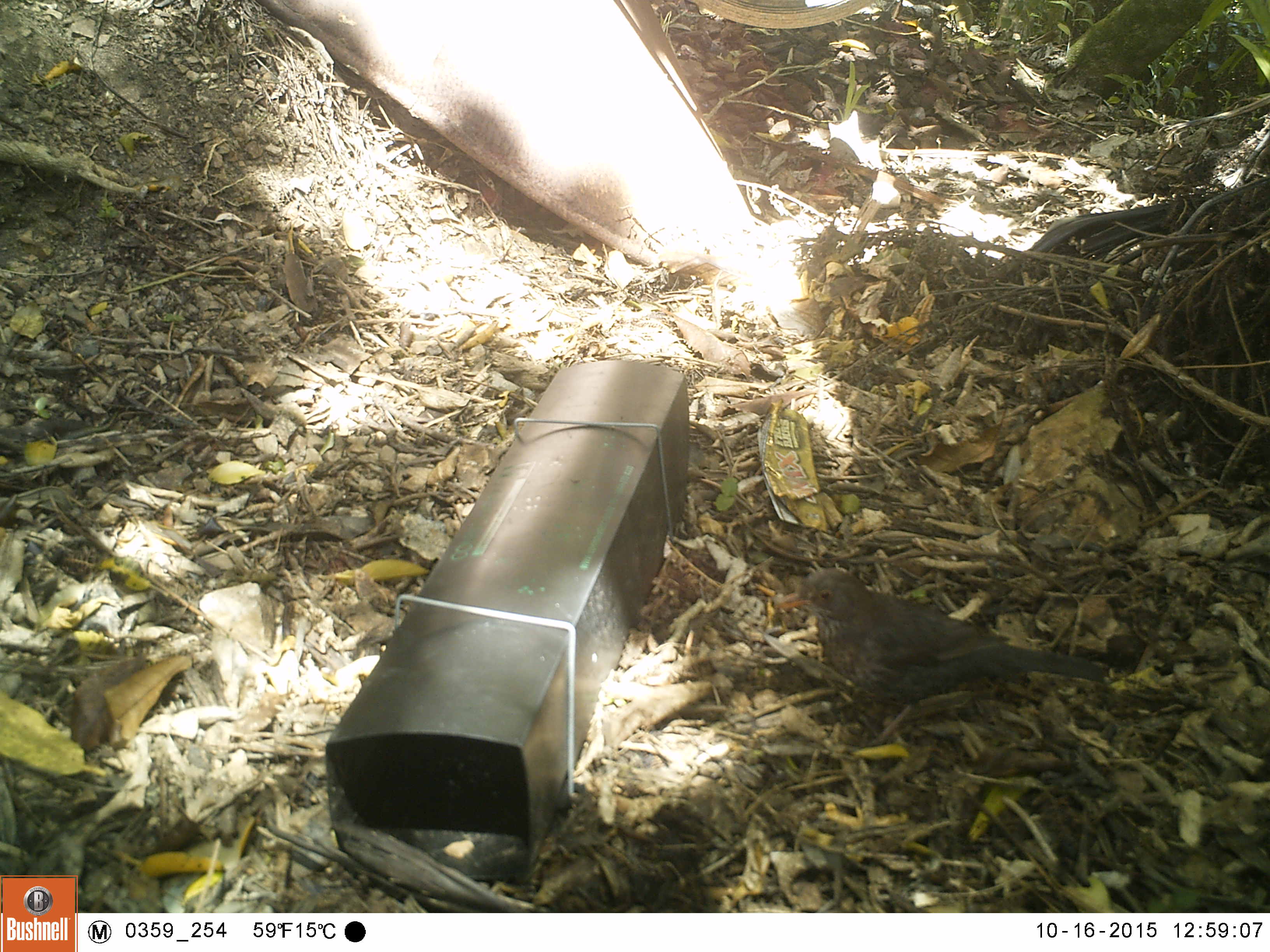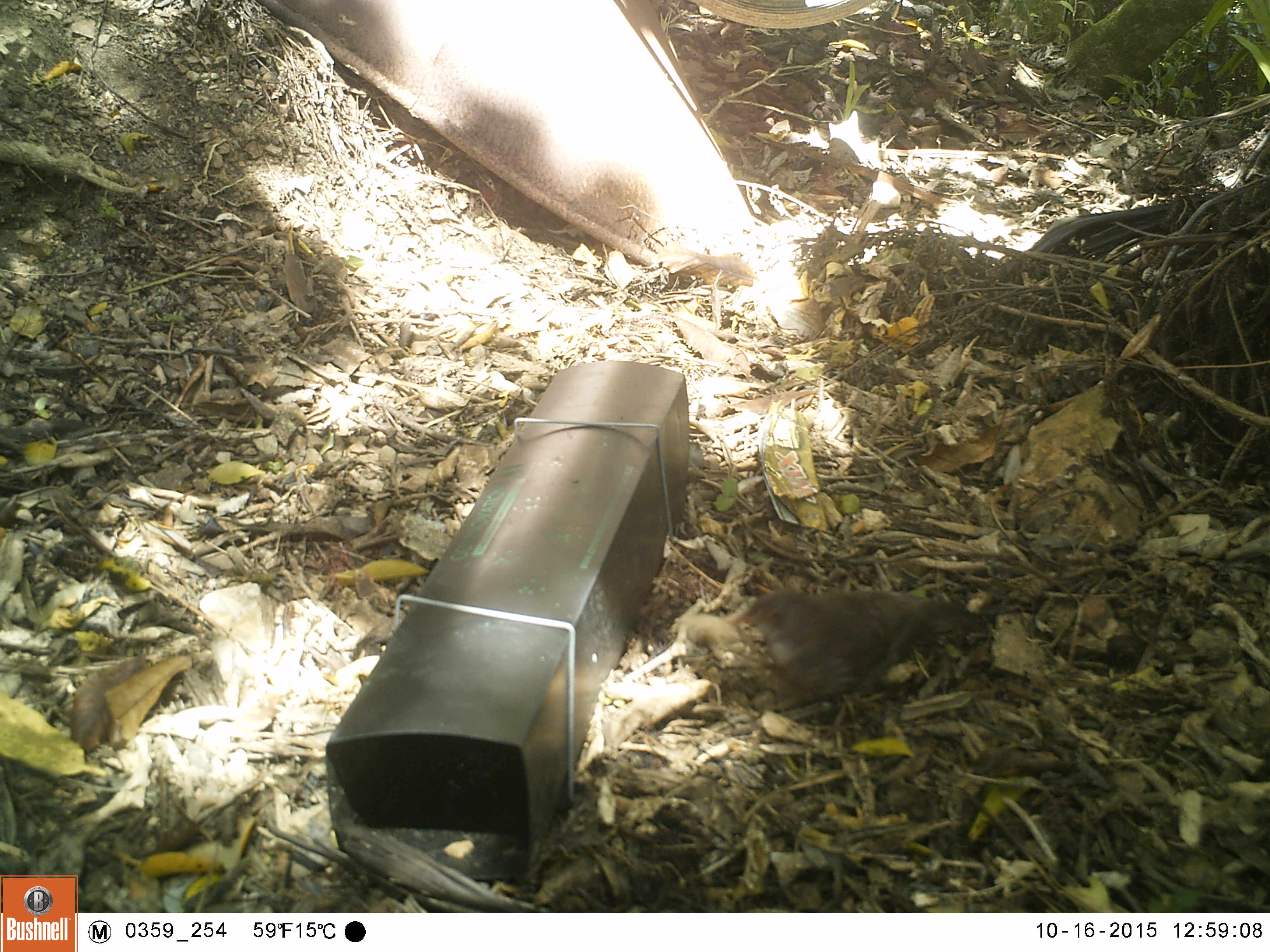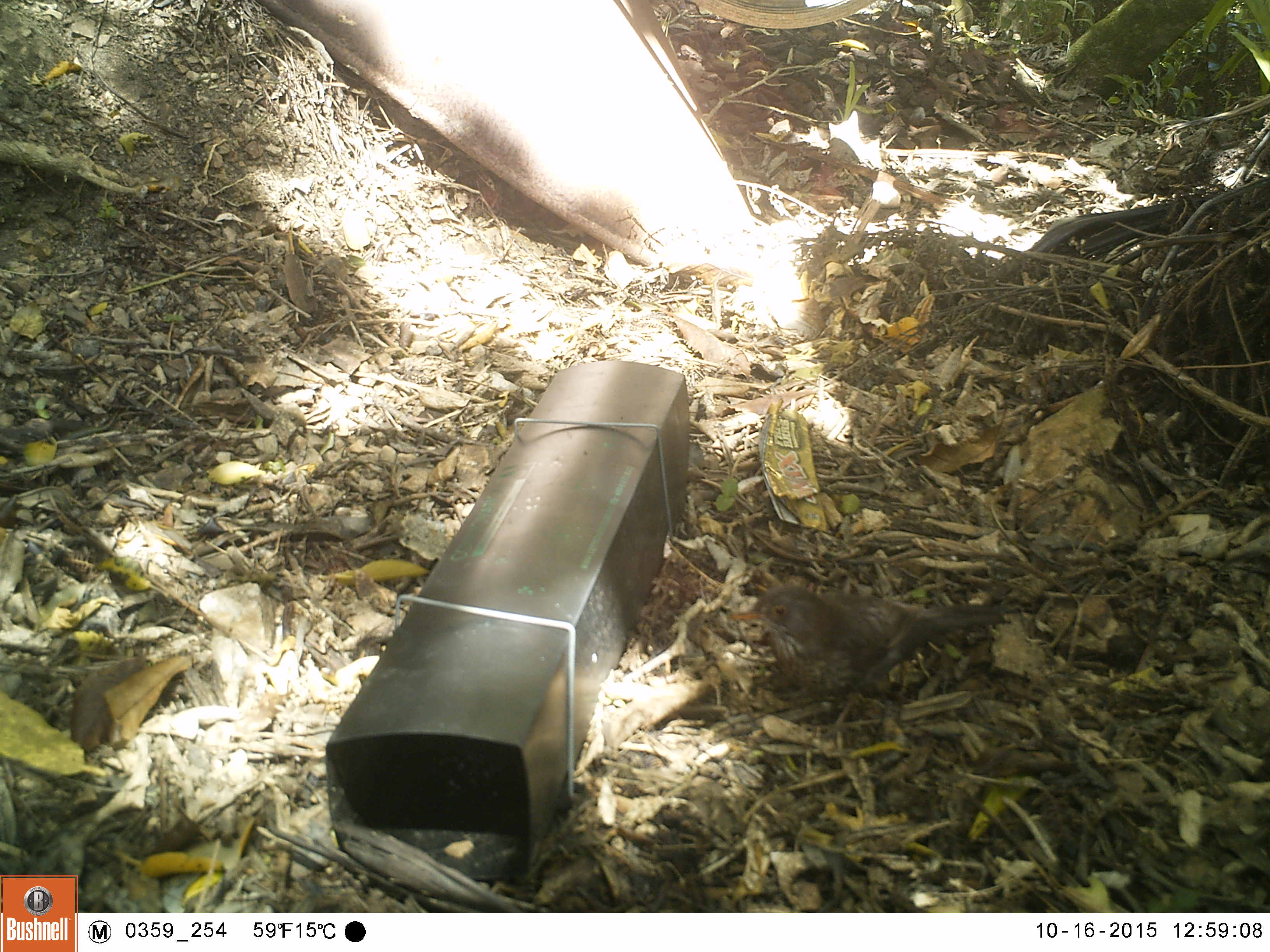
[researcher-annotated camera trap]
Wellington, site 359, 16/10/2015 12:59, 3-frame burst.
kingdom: Animalia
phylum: Chordata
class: Aves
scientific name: Aves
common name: bird